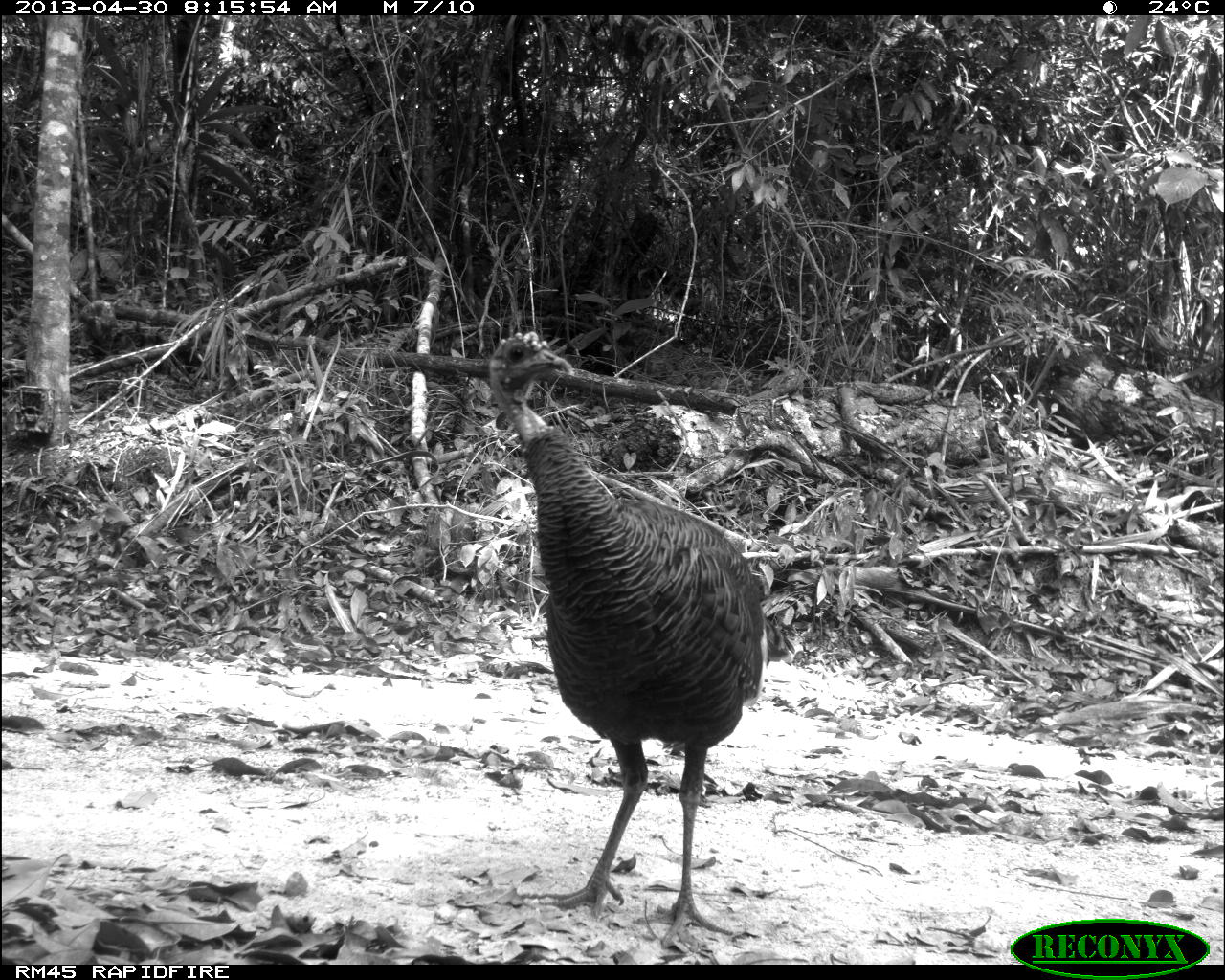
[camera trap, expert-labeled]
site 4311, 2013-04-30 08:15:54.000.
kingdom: Animalia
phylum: Chordata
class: Aves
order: Galliformes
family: Phasianidae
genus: Meleagris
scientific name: Meleagris ocellata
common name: ocellated turkey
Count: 1.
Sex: female.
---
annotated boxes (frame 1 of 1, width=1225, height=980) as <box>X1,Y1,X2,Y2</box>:
meleagris ocellata: <box>483,329,766,949</box>